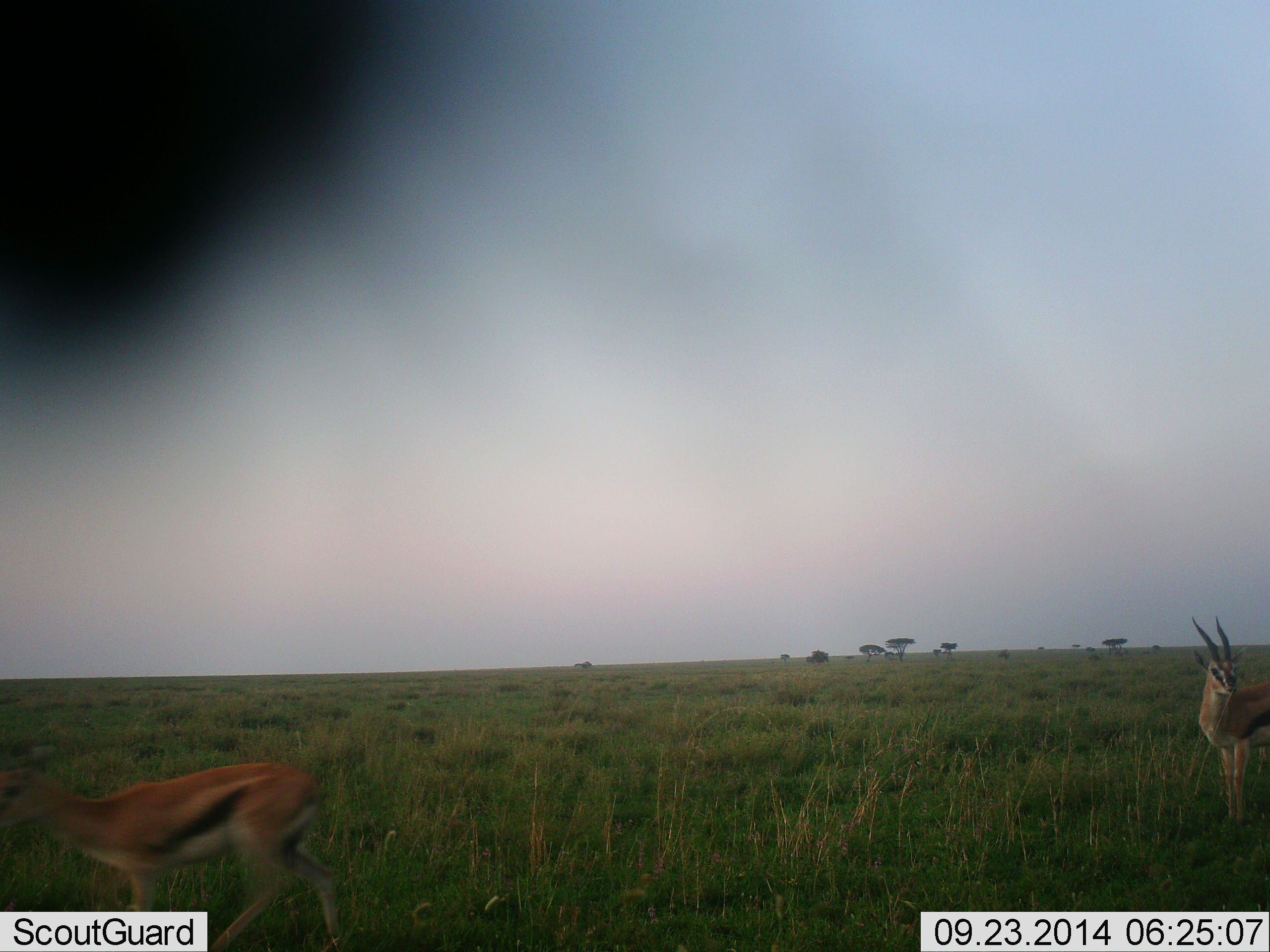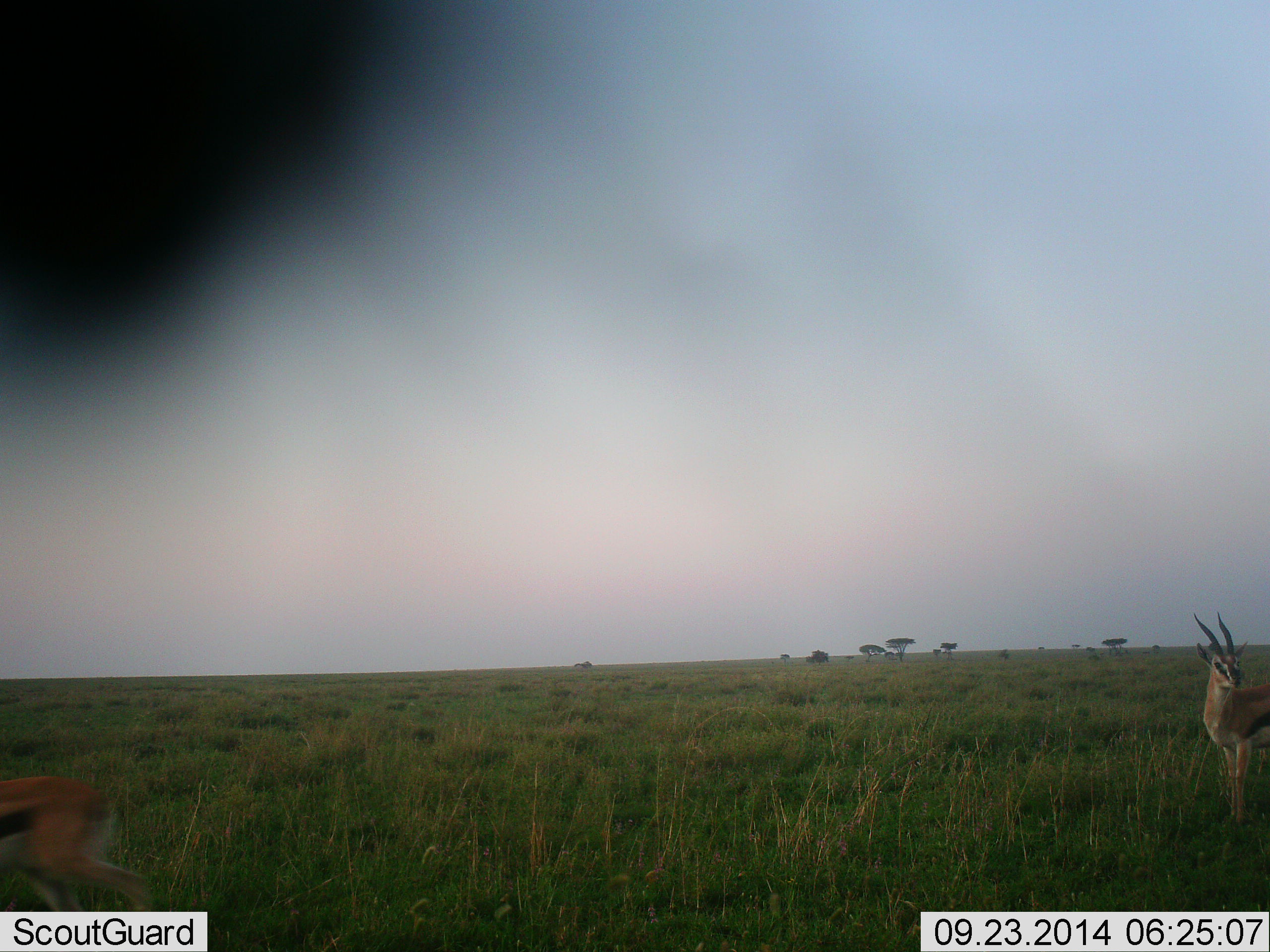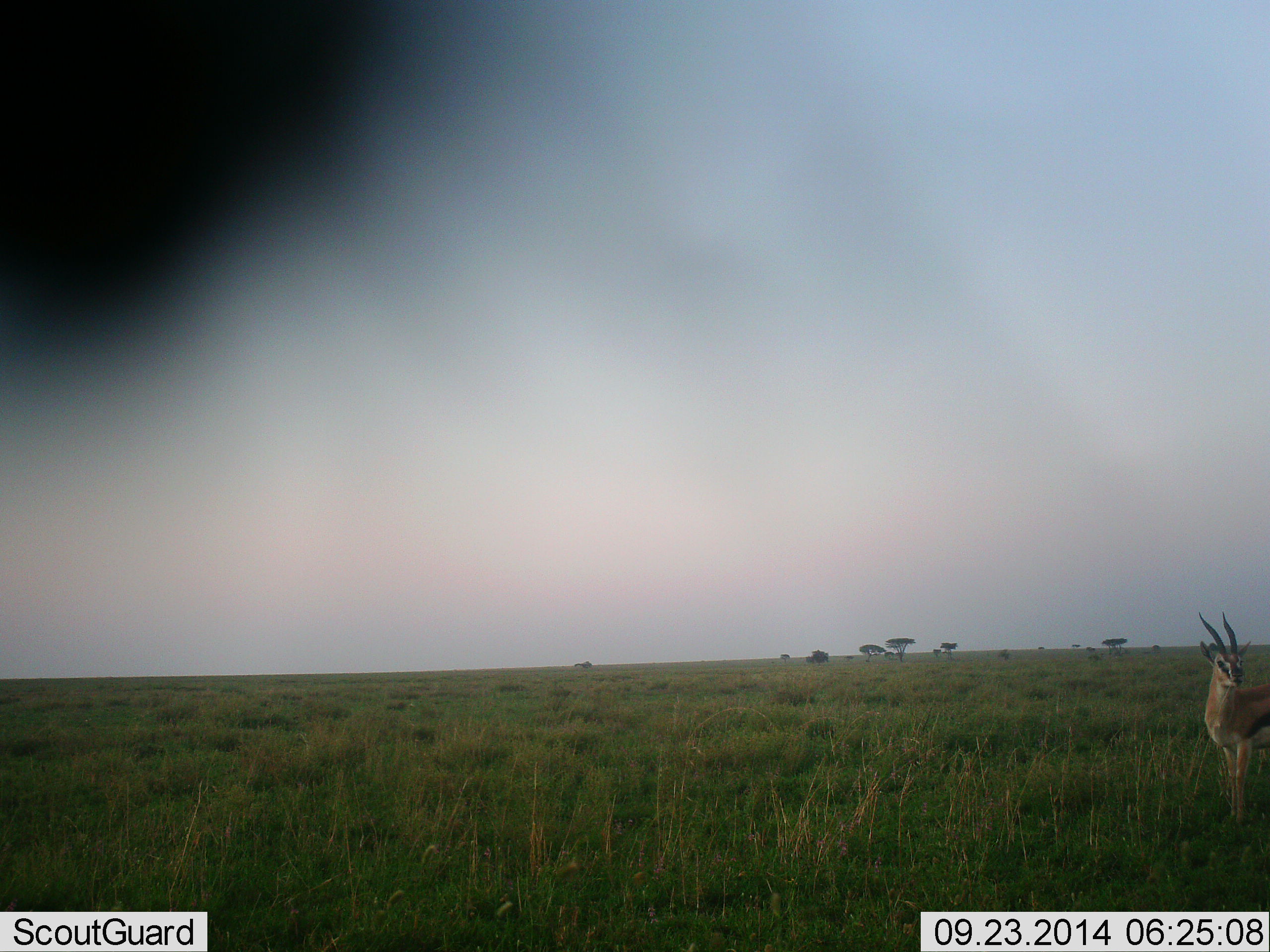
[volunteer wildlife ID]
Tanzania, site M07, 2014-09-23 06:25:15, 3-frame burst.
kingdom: Animalia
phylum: Chordata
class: Mammalia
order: Artiodactyla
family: Bovidae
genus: Eudorcas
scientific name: Eudorcas thomsonii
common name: thomson's gazelle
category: gazellethomsons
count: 2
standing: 80%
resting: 0%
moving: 100%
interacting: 0%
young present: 0%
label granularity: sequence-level